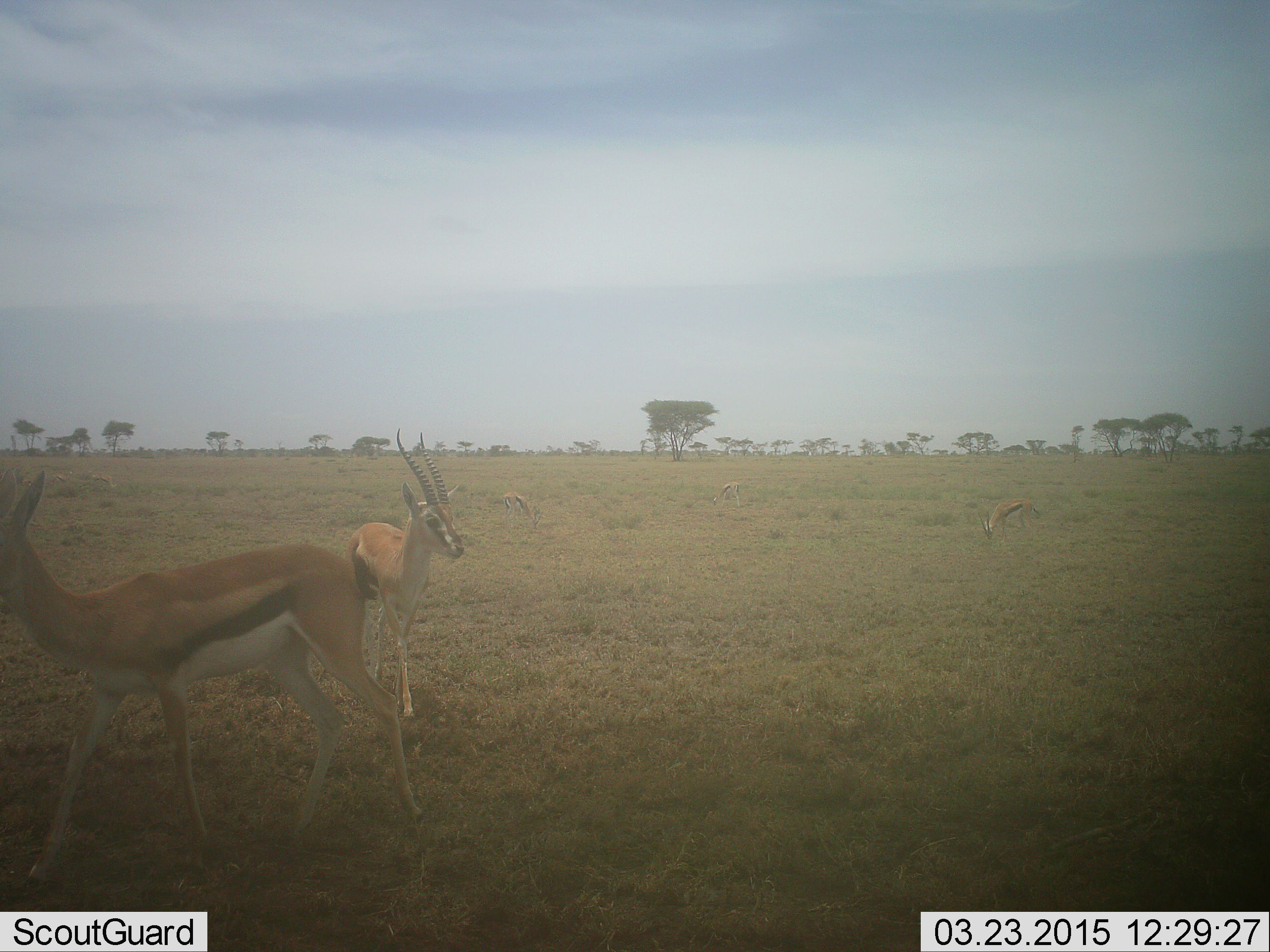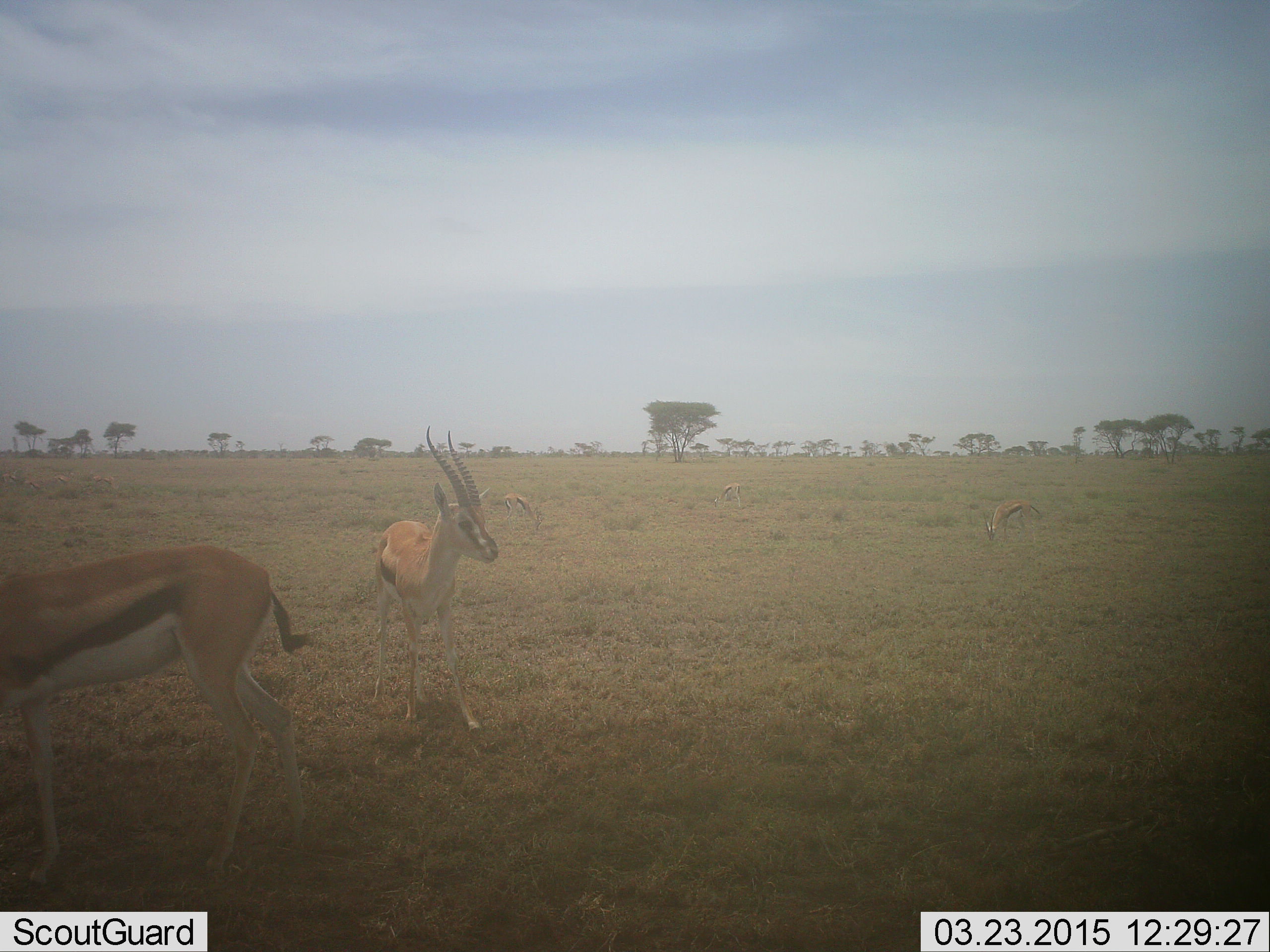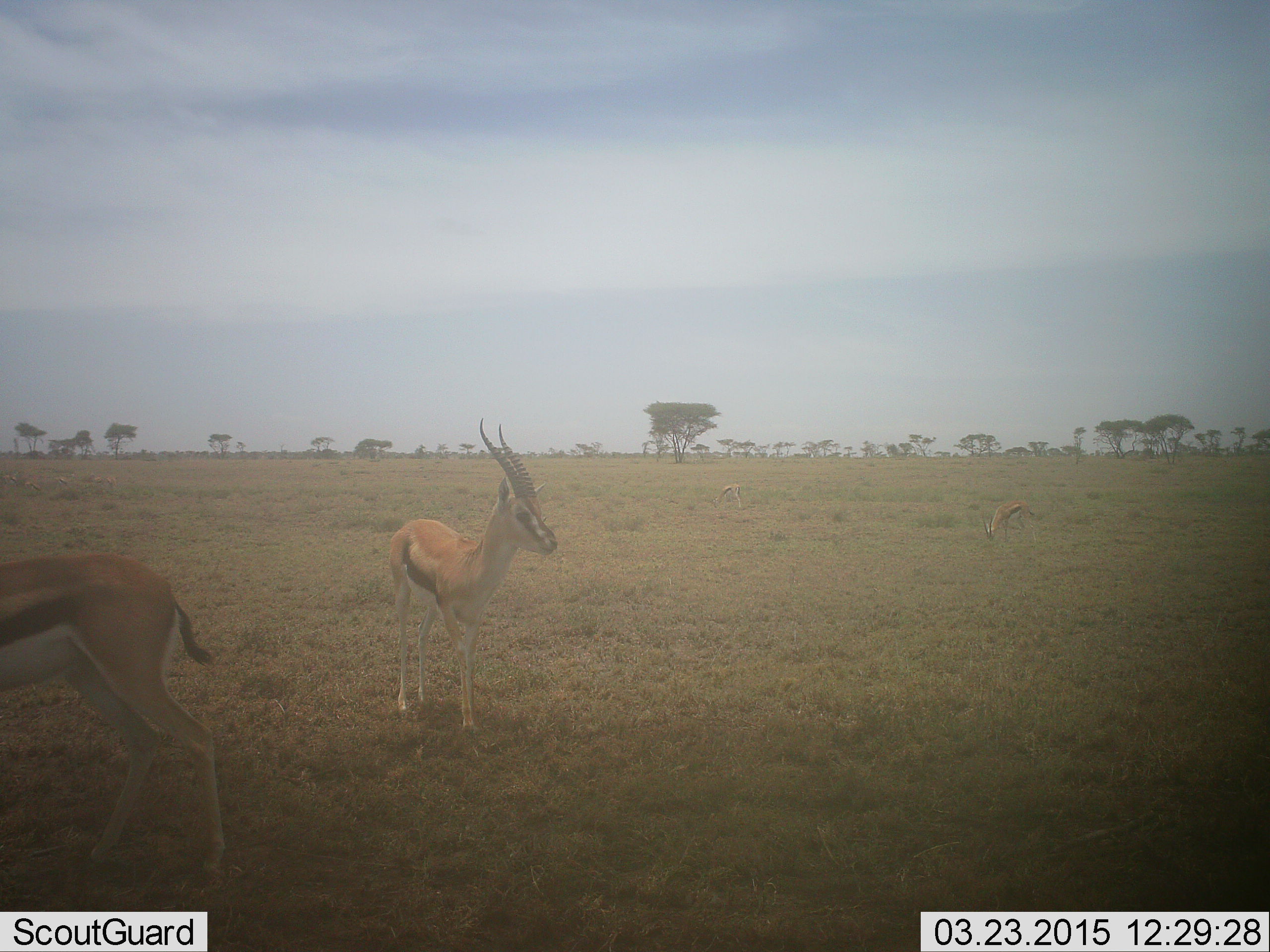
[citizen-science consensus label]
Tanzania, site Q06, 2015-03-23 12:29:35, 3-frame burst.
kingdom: Animalia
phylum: Chordata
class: Mammalia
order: Artiodactyla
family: Bovidae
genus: Eudorcas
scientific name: Eudorcas thomsonii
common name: thomson's gazelle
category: gazellethomsons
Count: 4.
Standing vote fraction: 80%.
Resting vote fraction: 0%.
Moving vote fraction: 80%.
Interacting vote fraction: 0%.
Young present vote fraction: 0%.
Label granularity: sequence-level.